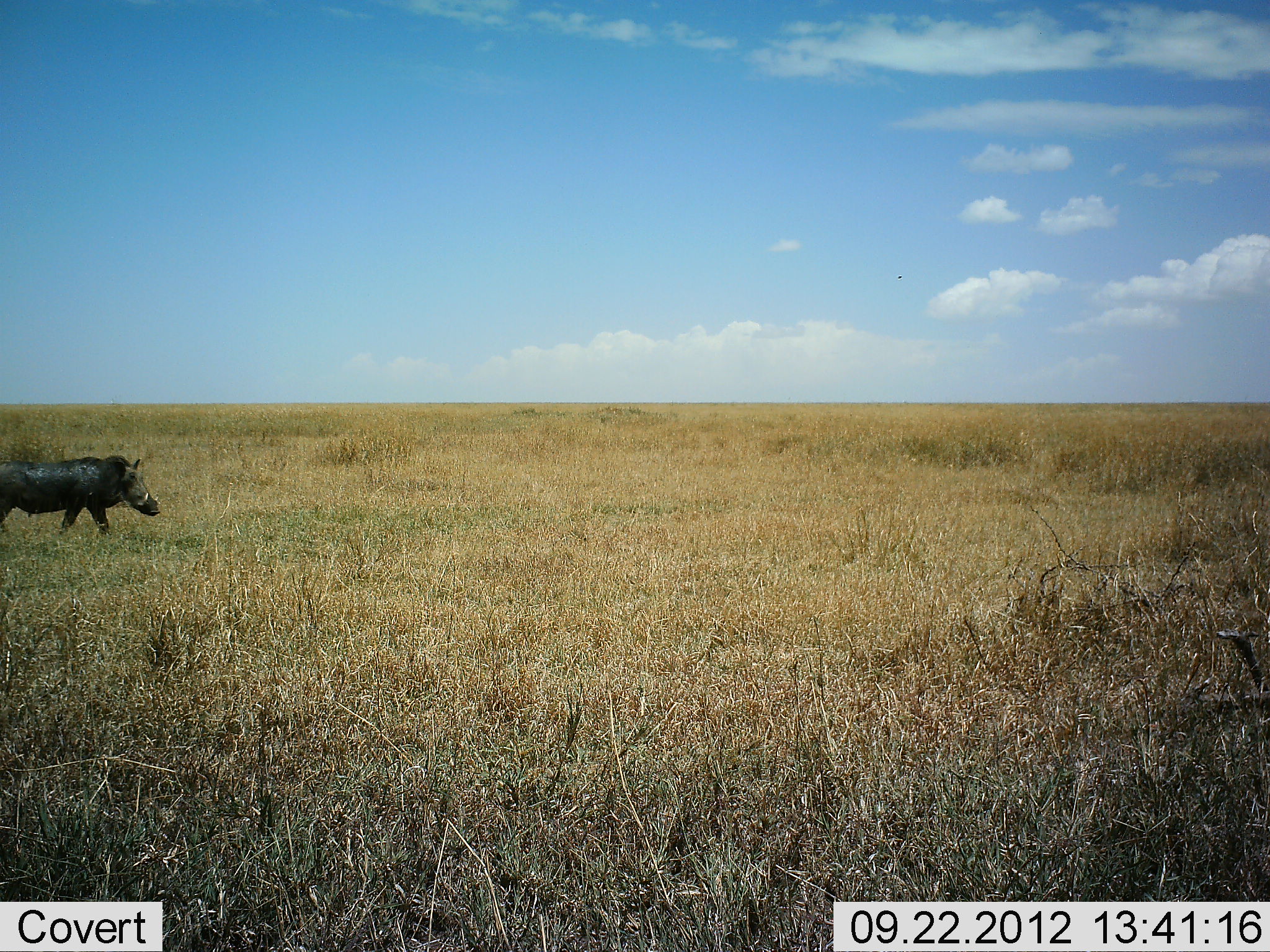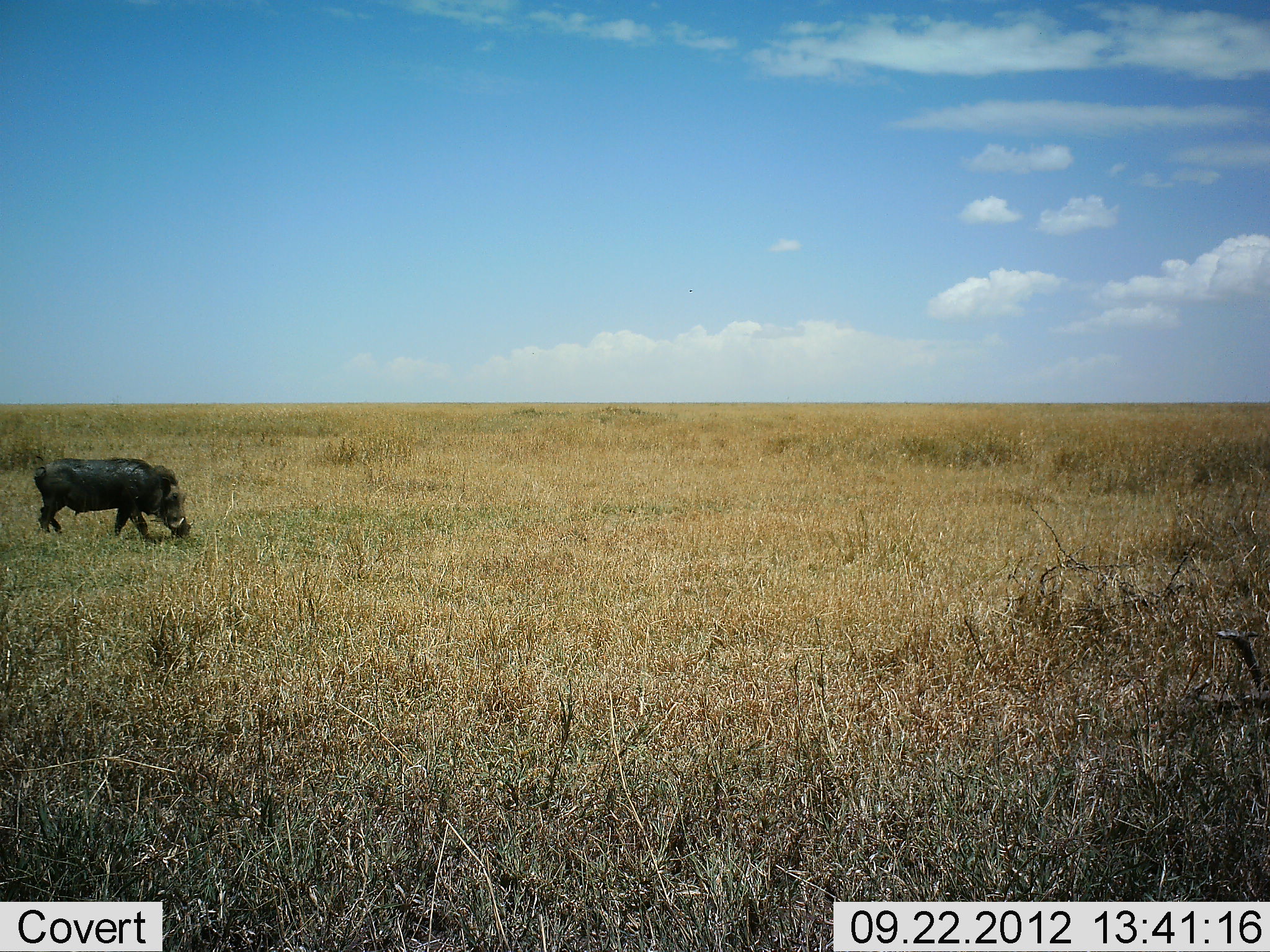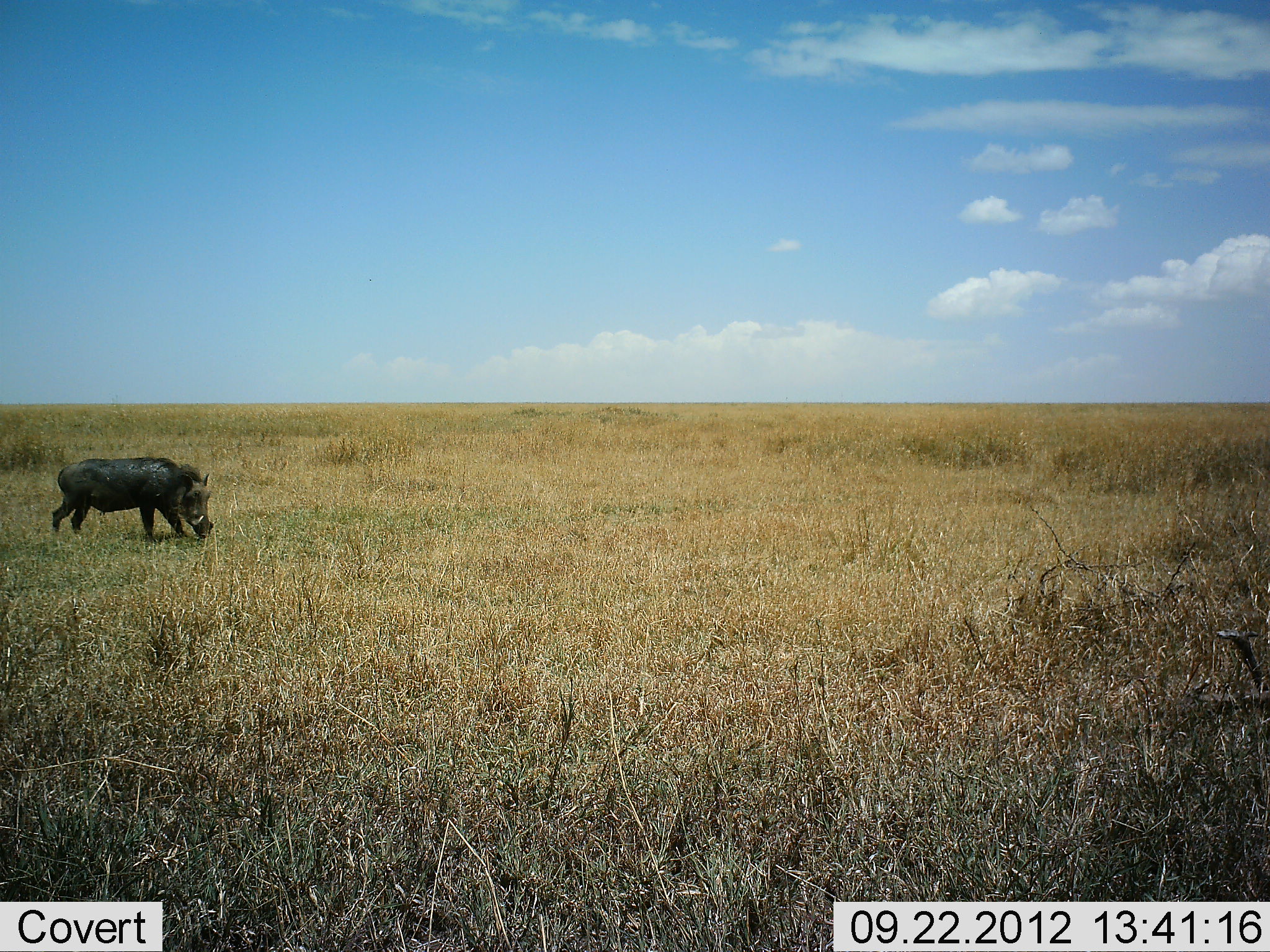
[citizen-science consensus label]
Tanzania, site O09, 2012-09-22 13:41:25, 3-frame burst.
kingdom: Animalia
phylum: Chordata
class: Mammalia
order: Artiodactyla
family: Suidae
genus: Phacochoerus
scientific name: Phacochoerus africanus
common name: warthog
Warthog (Phacochoerus africanus), count 1. Behavior (volunteer vote fractions): standing 0%, resting 0%, moving 70%, interacting 0%. Young present (vote fraction): 0%. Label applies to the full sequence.